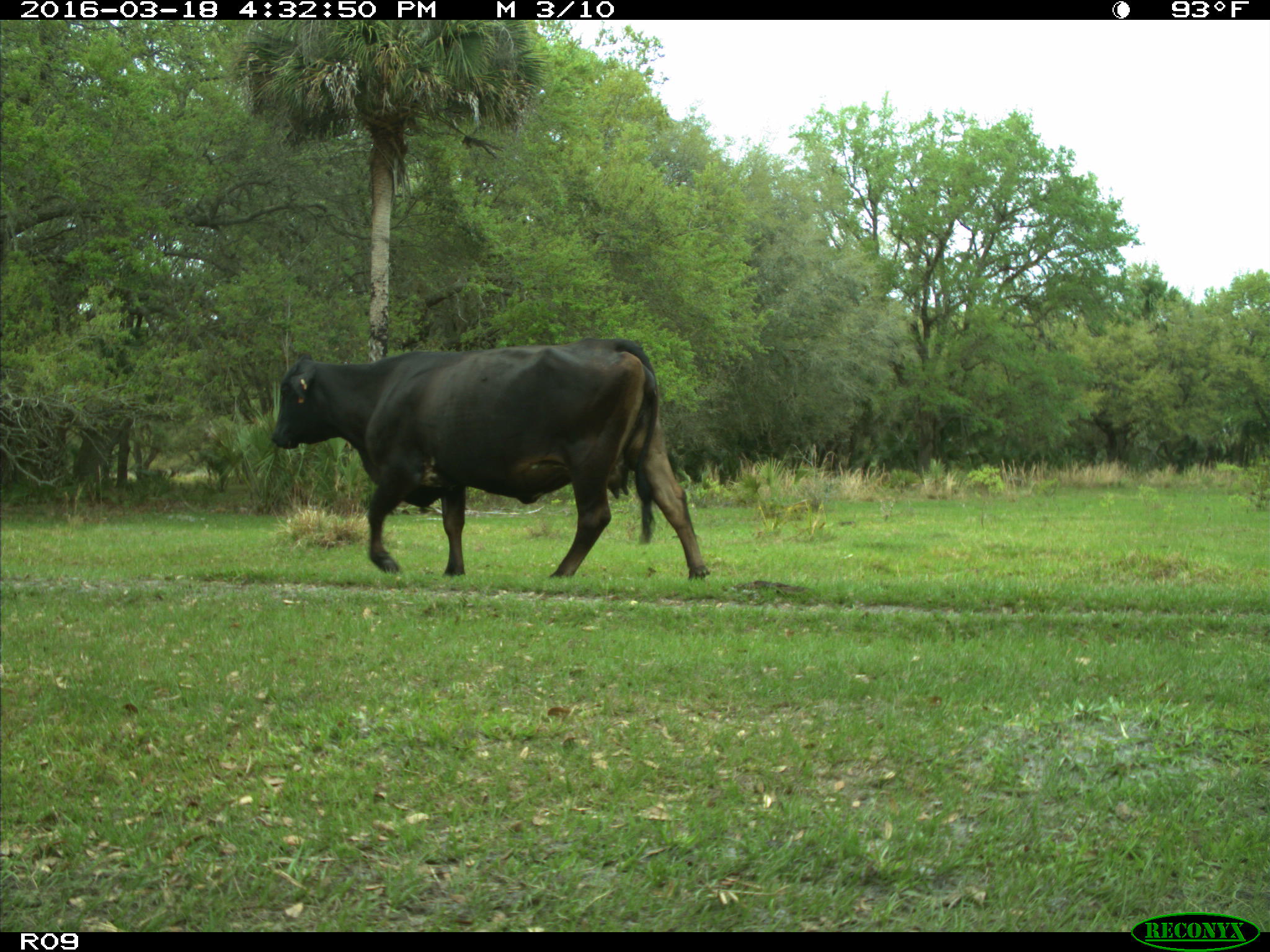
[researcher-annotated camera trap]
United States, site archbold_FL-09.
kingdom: Animalia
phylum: Chordata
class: Mammalia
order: Artiodactyla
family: Bovidae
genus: Bos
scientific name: Bos taurus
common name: domestic cow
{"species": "Bos taurus (domestic cow)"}